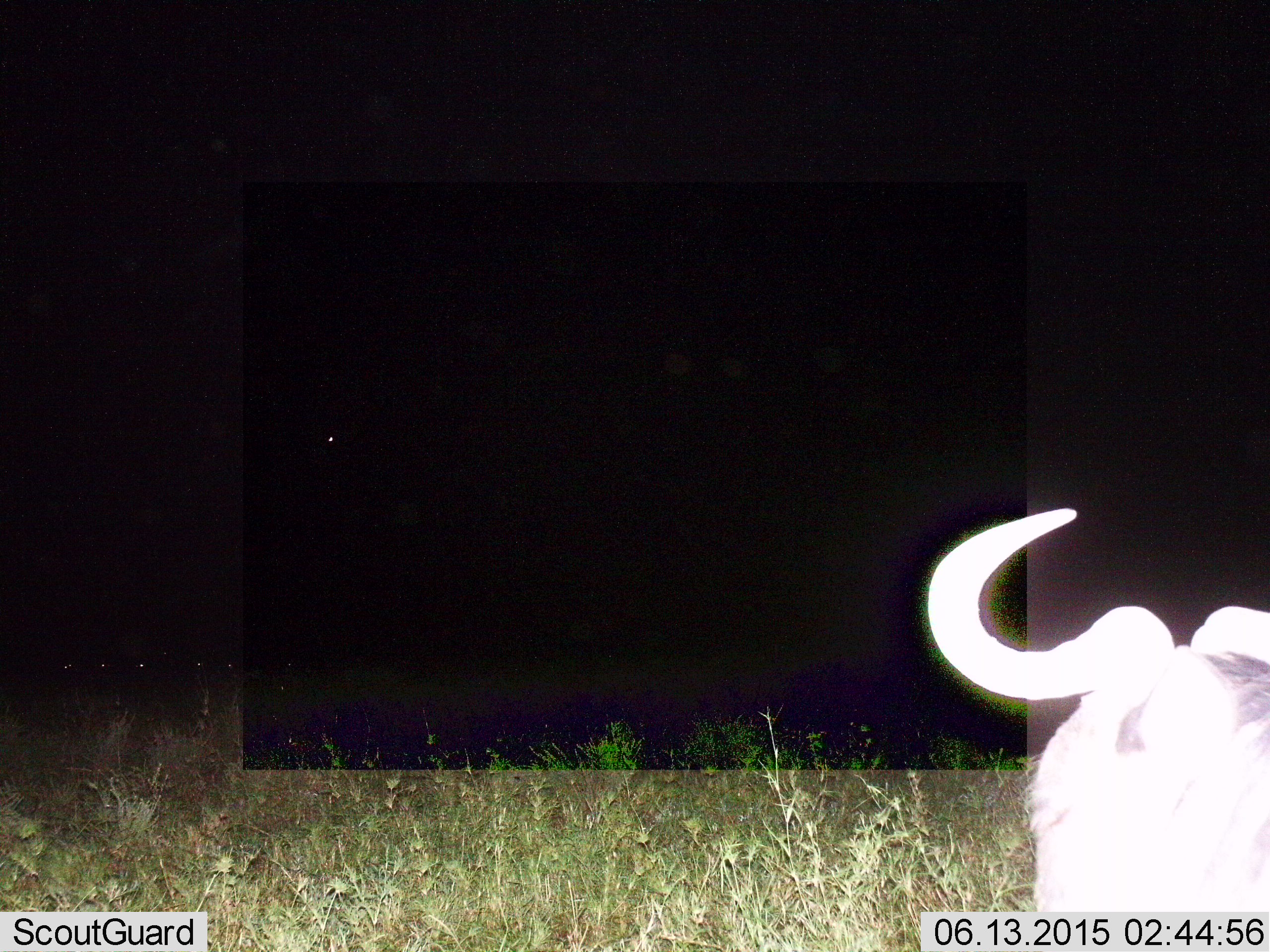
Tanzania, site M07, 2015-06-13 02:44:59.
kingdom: Animalia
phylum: Chordata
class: Mammalia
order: Artiodactyla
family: Bovidae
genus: Connochaetes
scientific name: Connochaetes taurinus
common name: blue wildebeest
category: wildebeest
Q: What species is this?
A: Wildebeest (blue wildebeest) (Connochaetes taurinus).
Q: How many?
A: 1.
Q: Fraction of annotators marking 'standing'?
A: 70%.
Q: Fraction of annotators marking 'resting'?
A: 30%.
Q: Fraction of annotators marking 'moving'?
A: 0%.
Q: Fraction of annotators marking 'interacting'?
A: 0%.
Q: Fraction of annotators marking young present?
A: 0%.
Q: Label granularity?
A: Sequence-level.